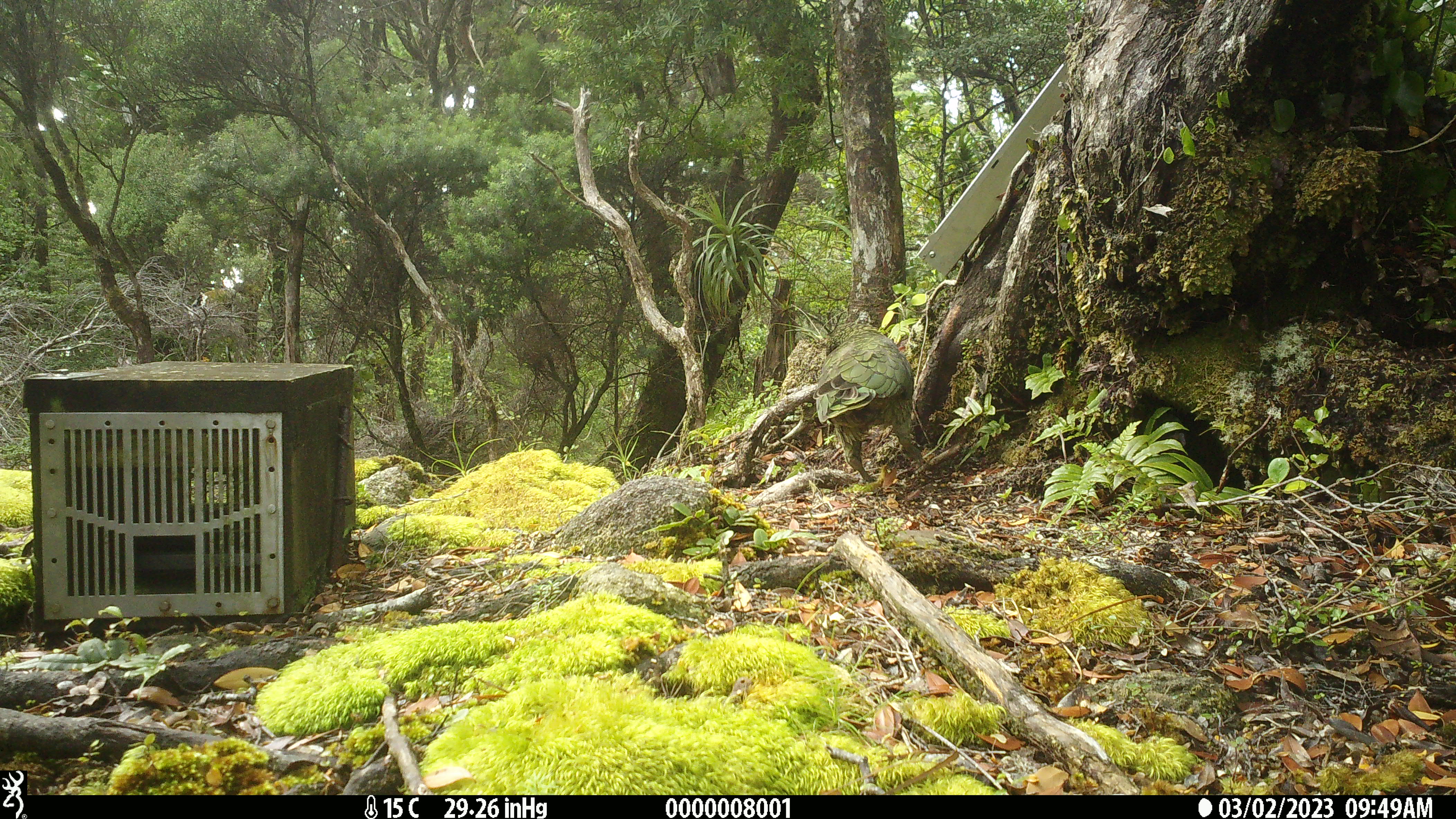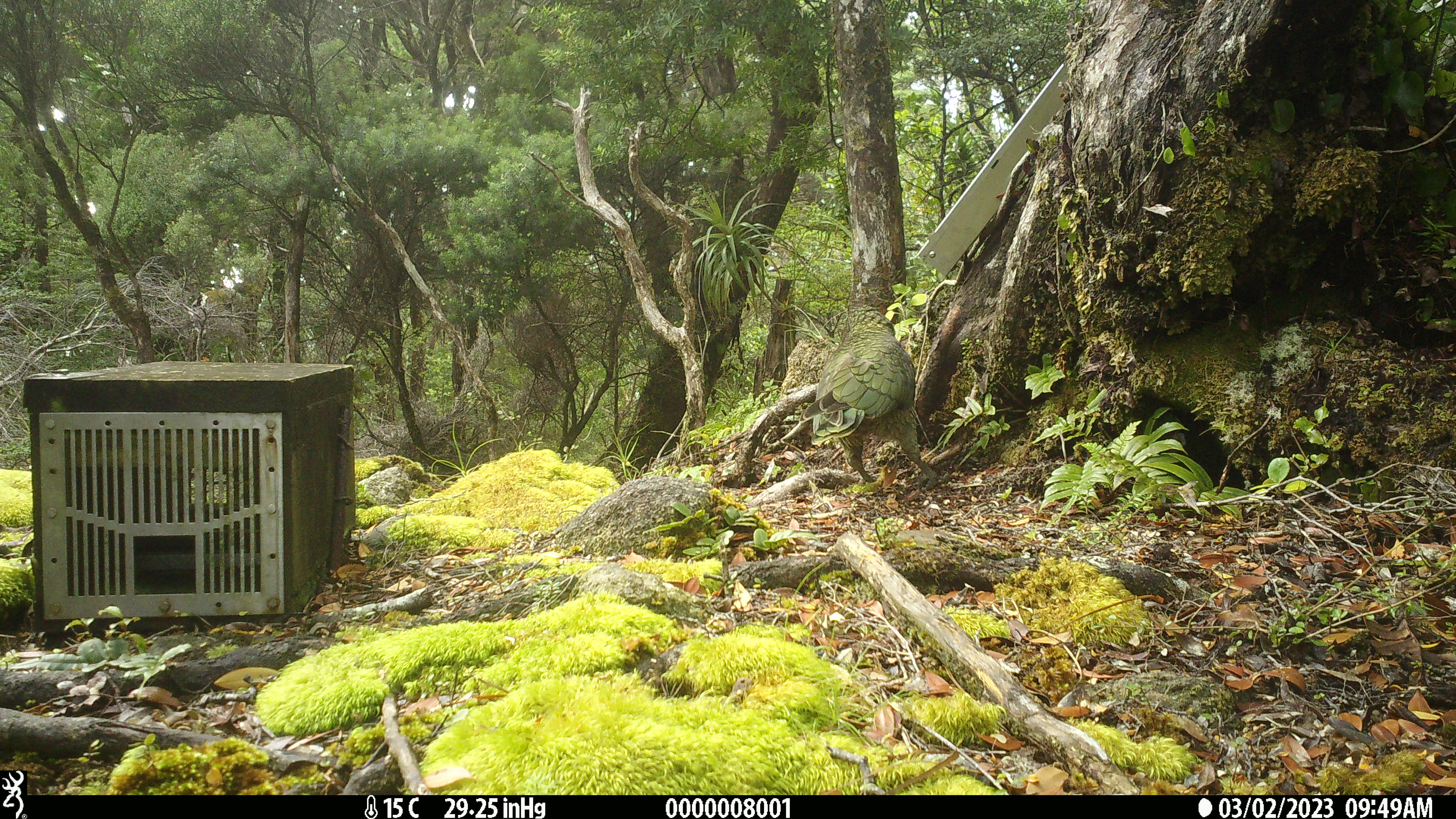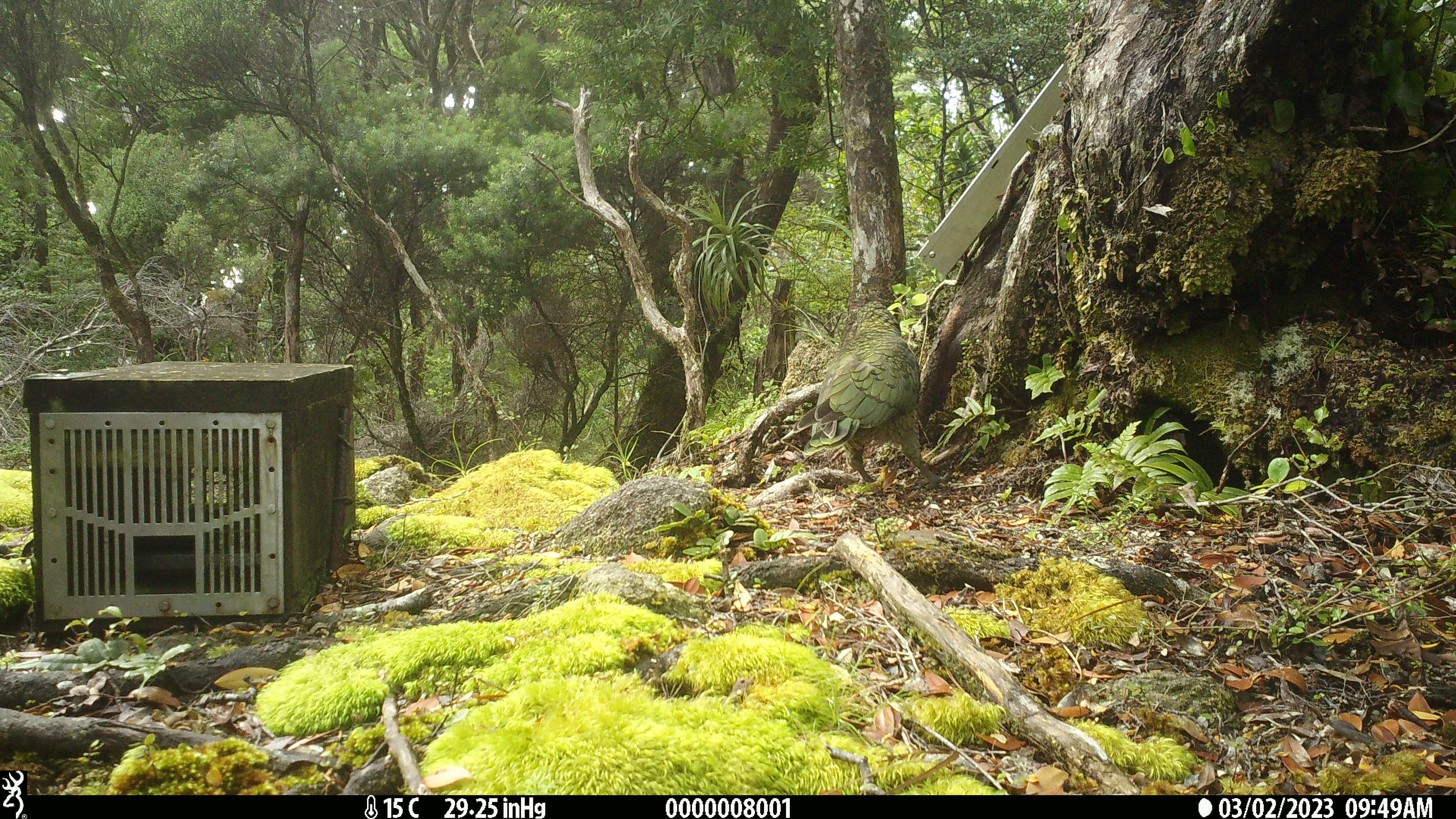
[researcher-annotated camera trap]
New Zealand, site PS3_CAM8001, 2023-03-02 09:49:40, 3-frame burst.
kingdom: Animalia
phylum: Chordata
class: Aves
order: Psittaciformes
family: Strigopidae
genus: Nestor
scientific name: Nestor notabilis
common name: kea